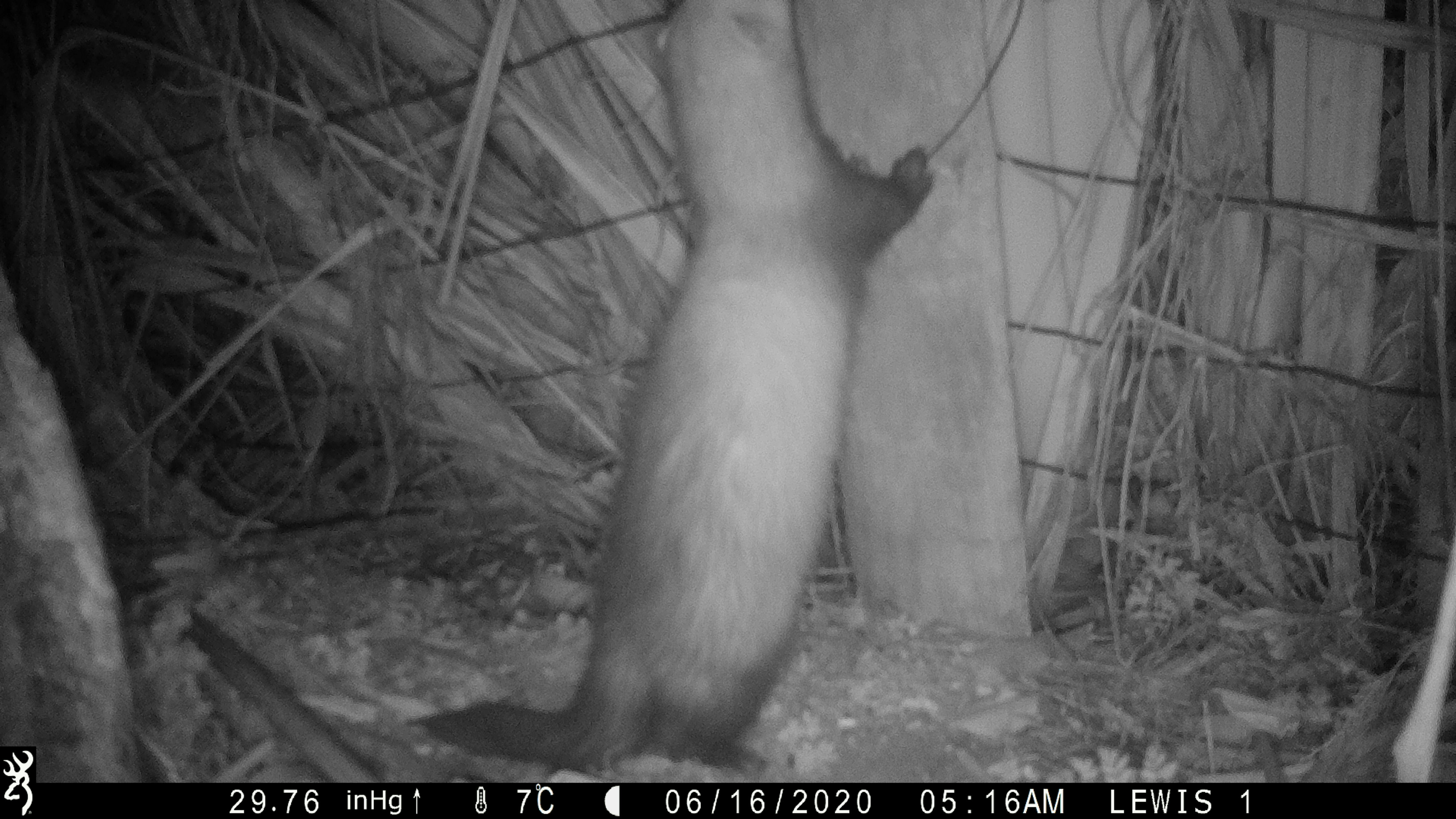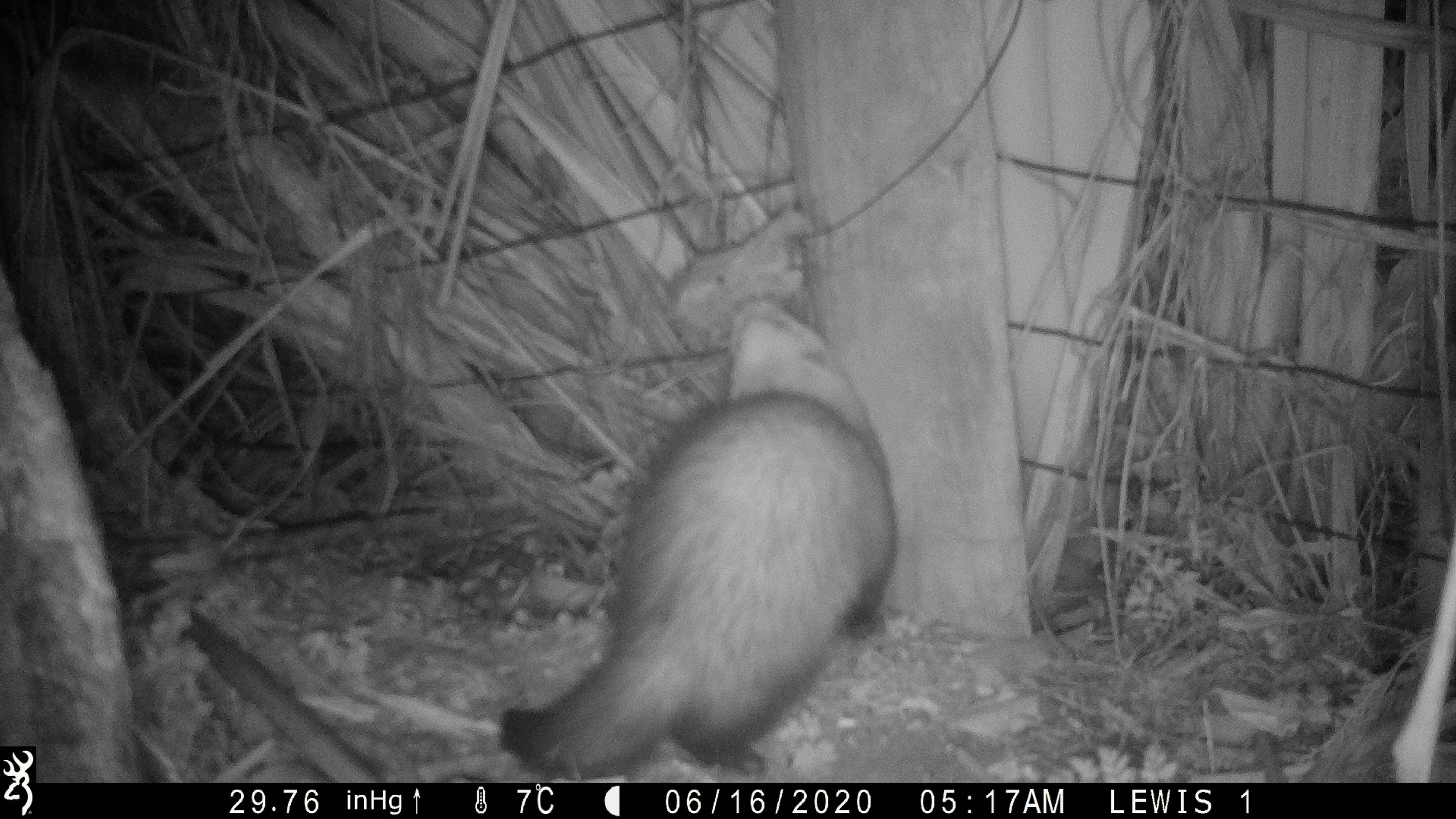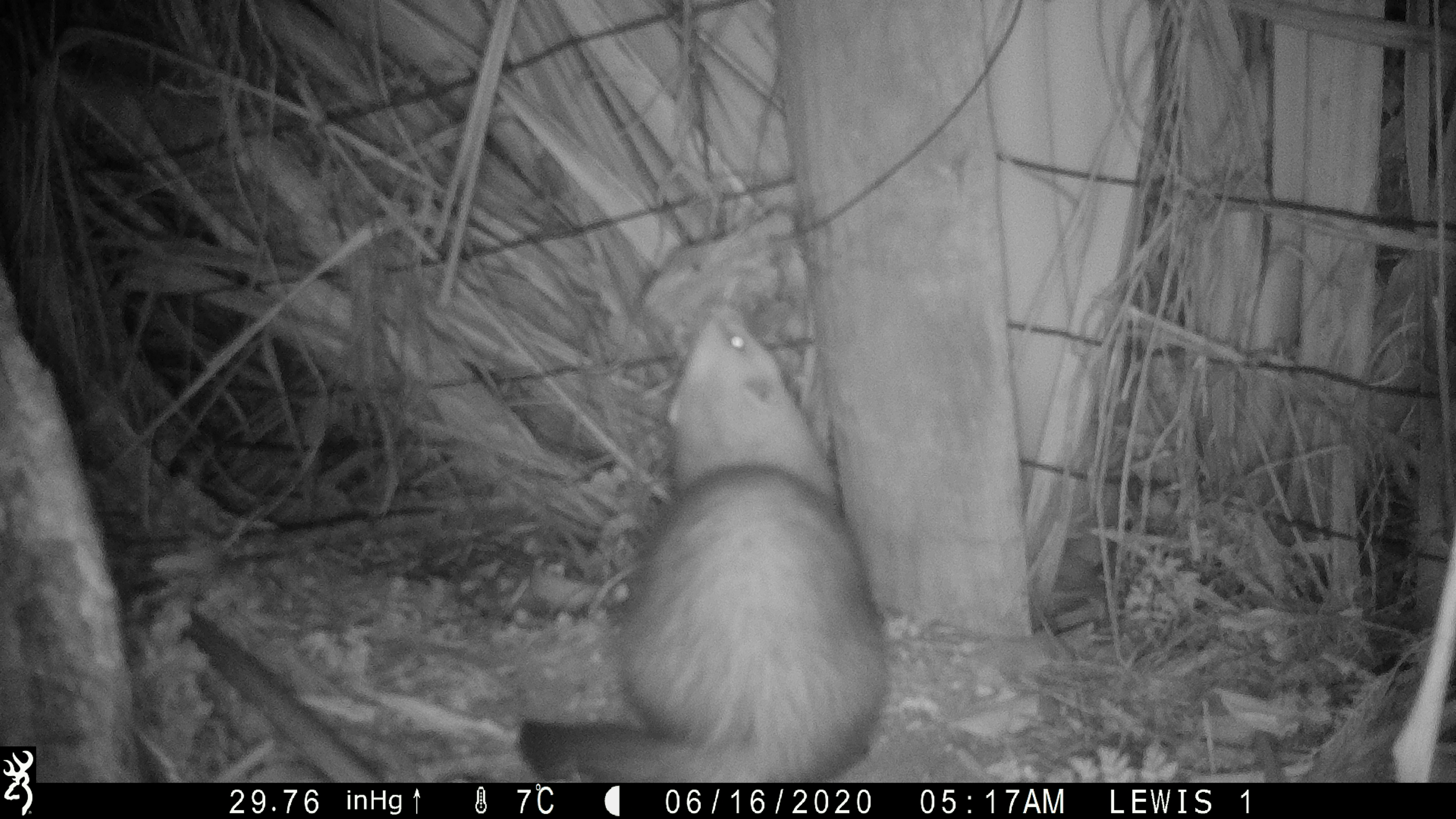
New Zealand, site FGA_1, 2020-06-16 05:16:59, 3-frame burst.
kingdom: Animalia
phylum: Chordata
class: Mammalia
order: Carnivora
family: Mustelidae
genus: Mustela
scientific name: Mustela furo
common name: ferret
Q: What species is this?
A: Ferret (Mustela furo).